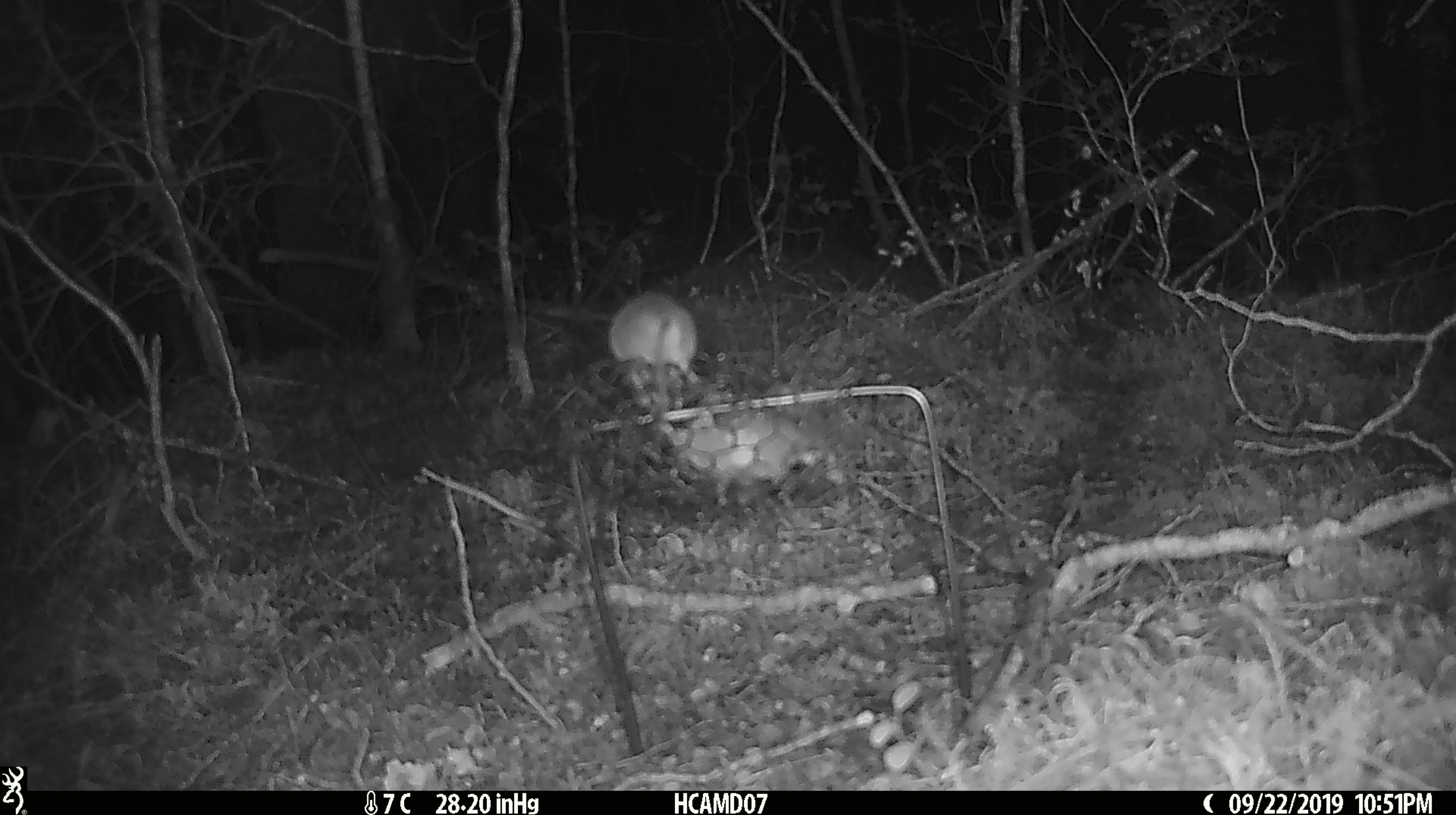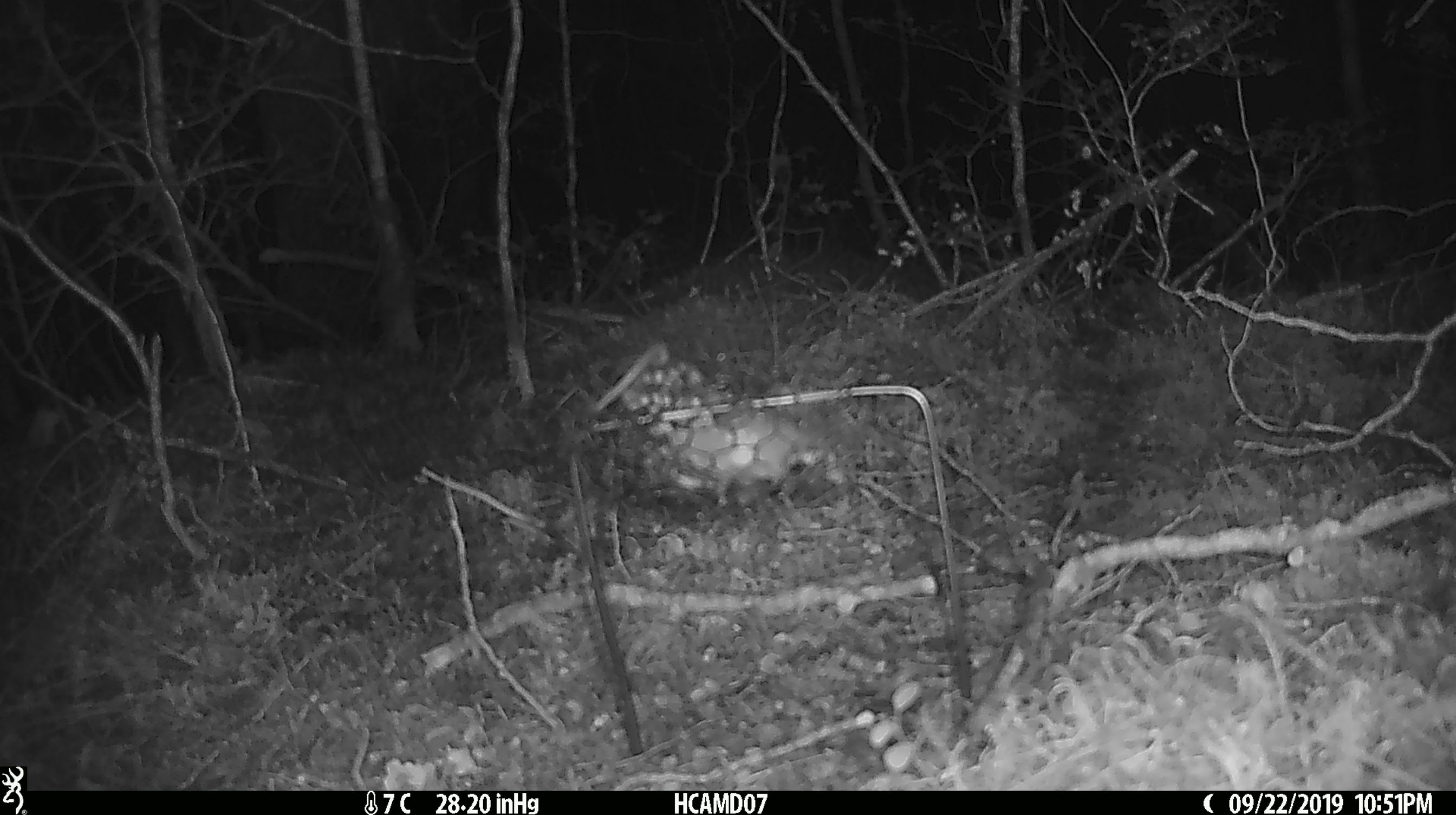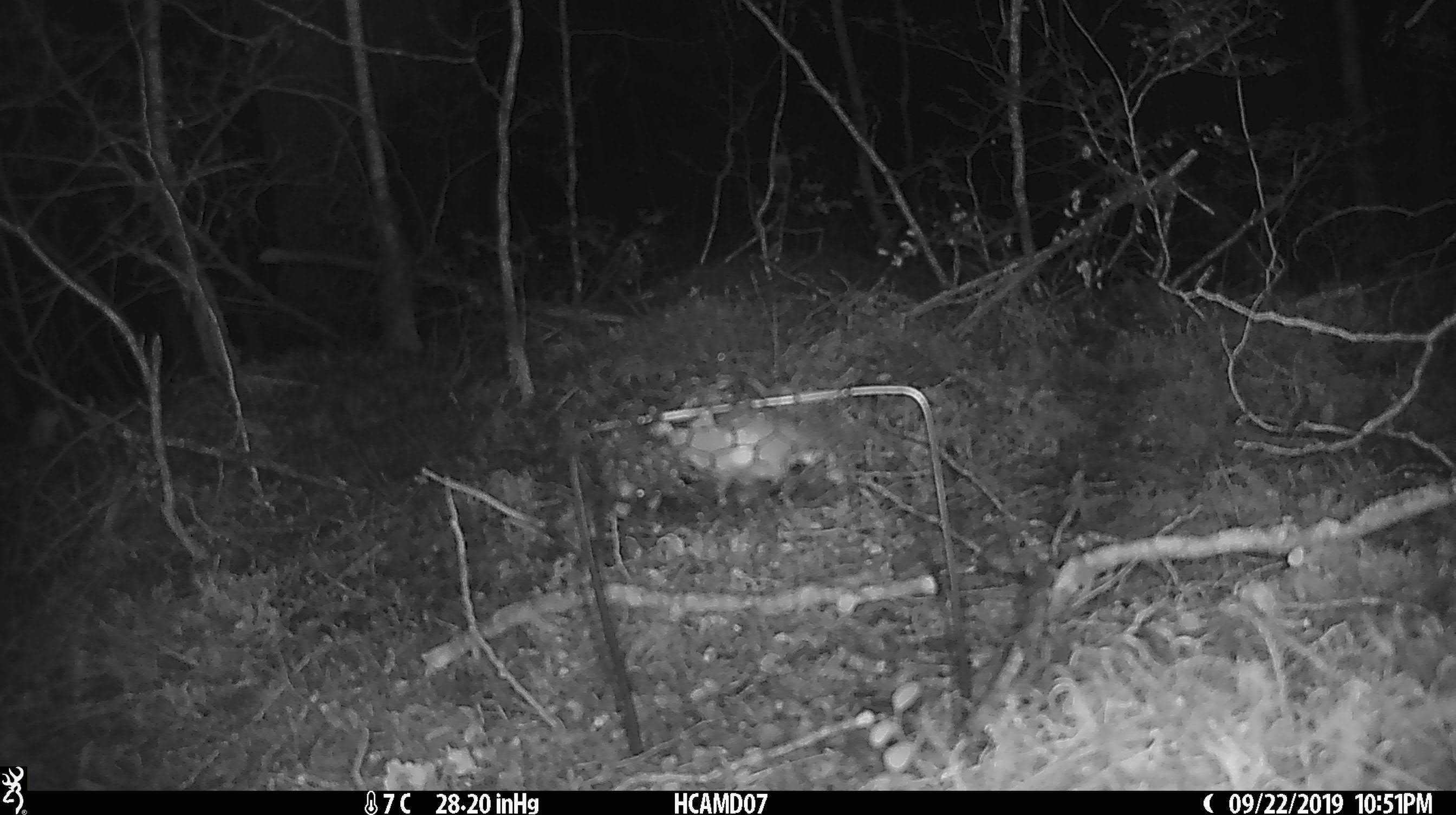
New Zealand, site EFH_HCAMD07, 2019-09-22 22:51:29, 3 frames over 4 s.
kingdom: Animalia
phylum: Chordata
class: Mammalia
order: Rodentia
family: Muridae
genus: Mus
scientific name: Mus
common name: mouse